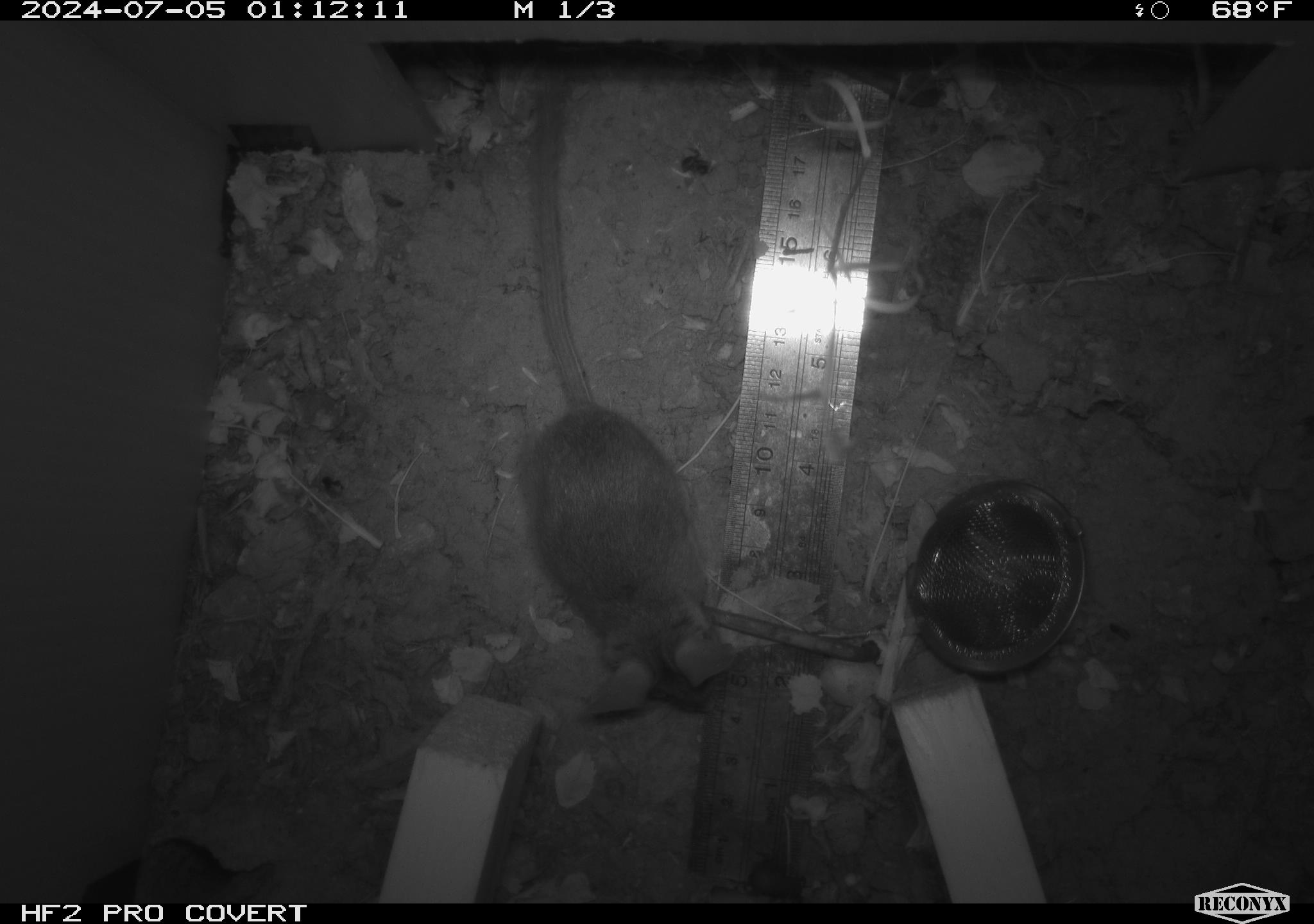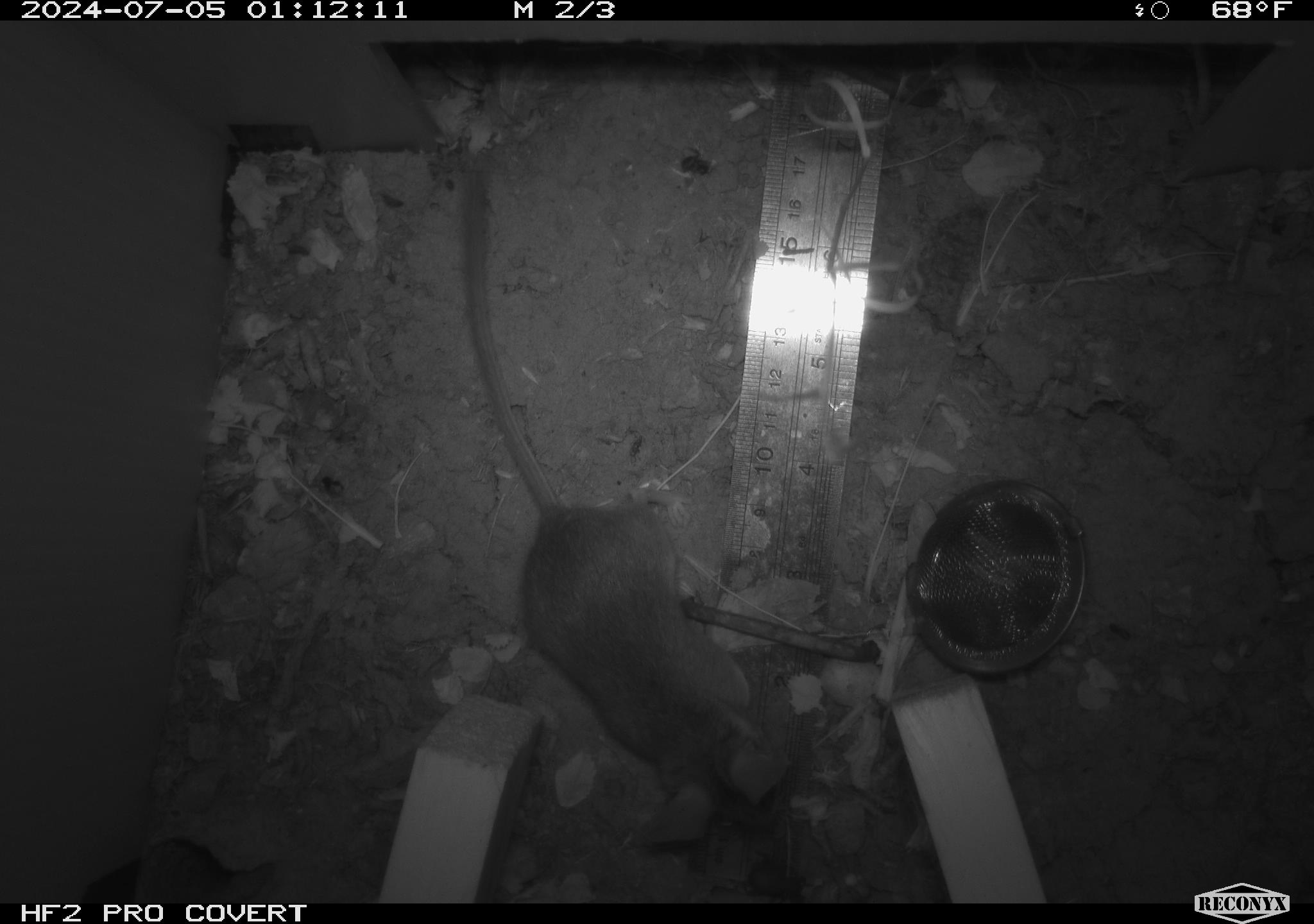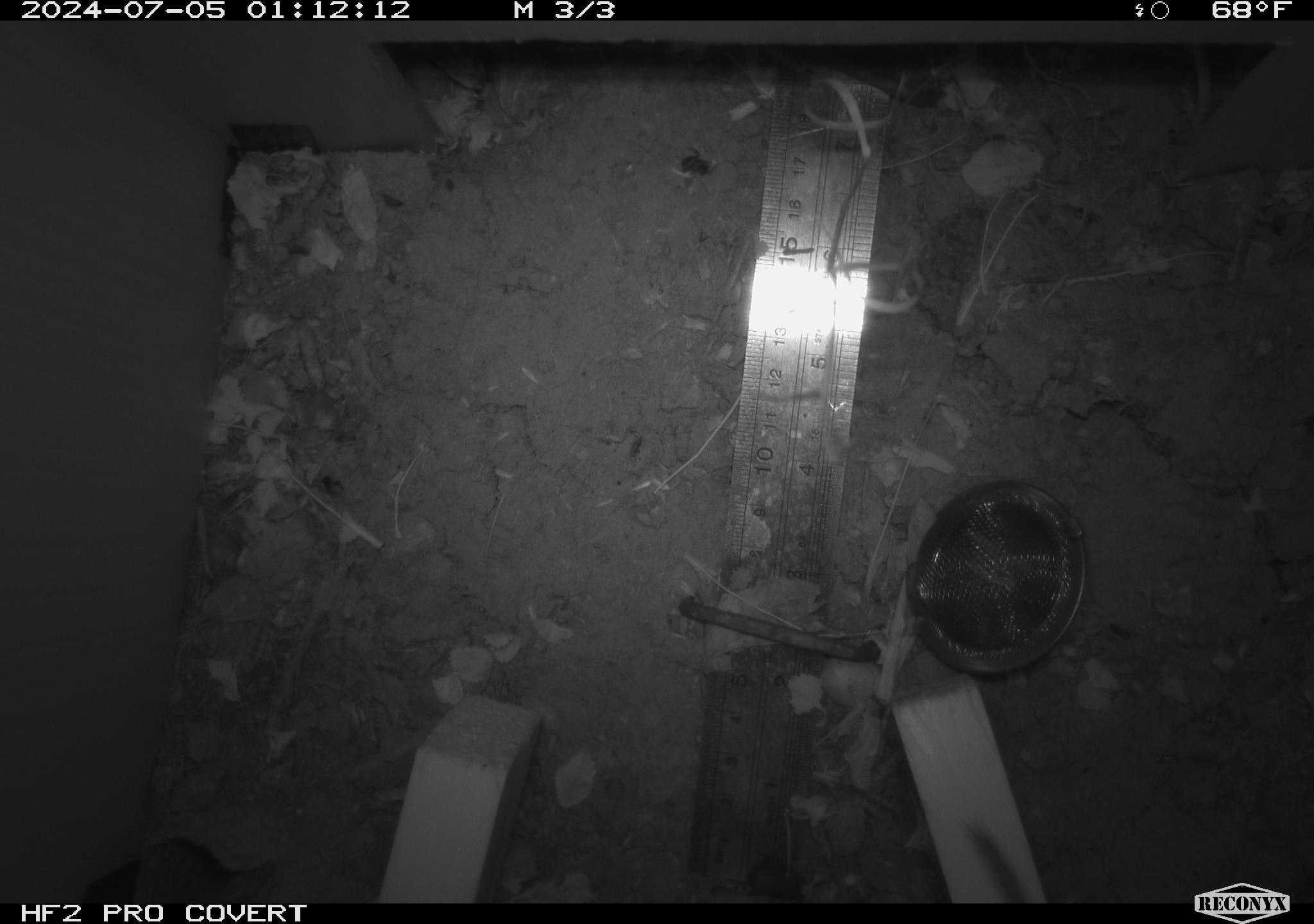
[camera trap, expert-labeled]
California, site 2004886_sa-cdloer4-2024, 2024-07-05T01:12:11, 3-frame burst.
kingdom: Animalia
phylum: Chordata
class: Mammalia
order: Rodentia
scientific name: Rodentia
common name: rodent